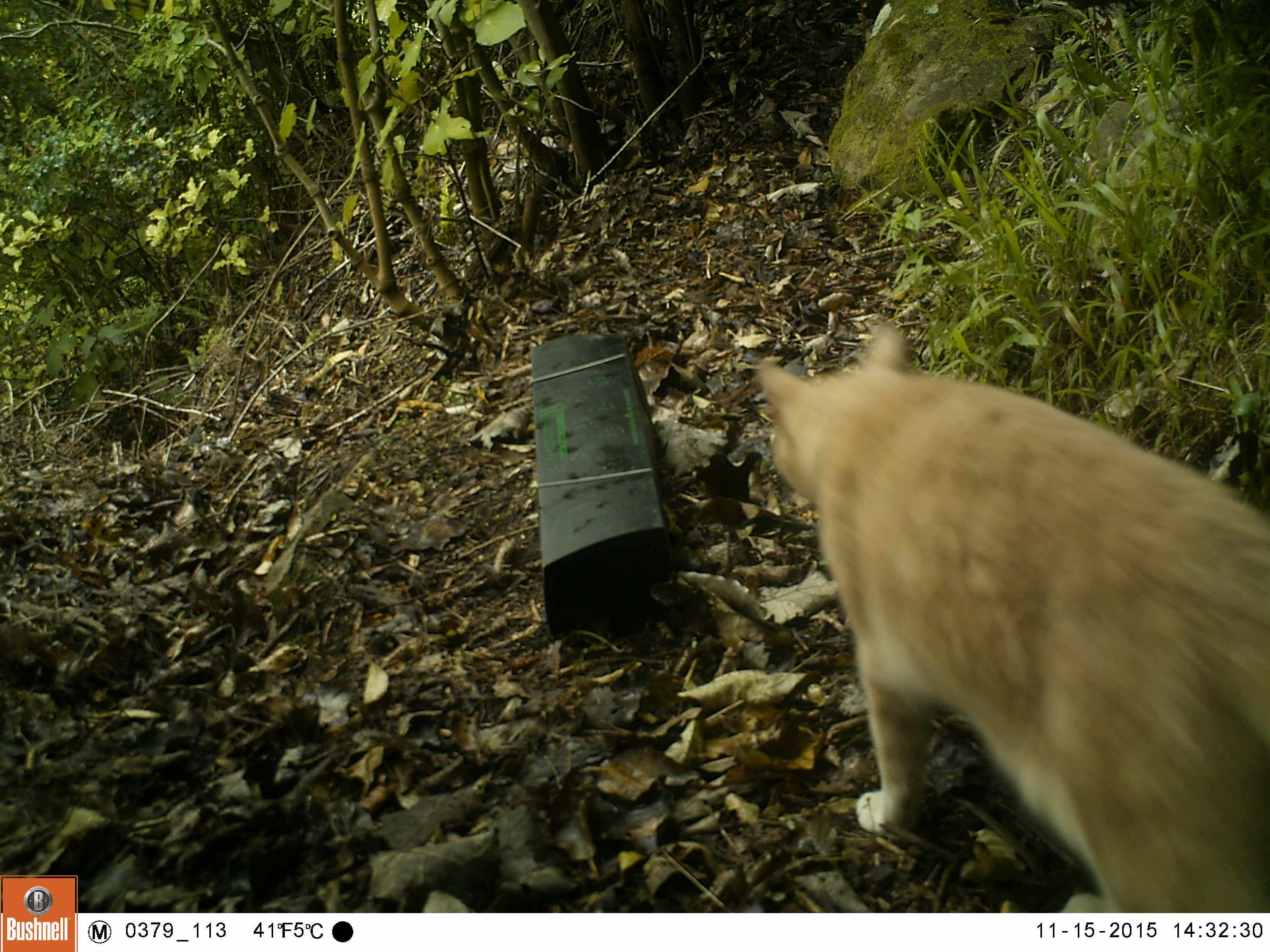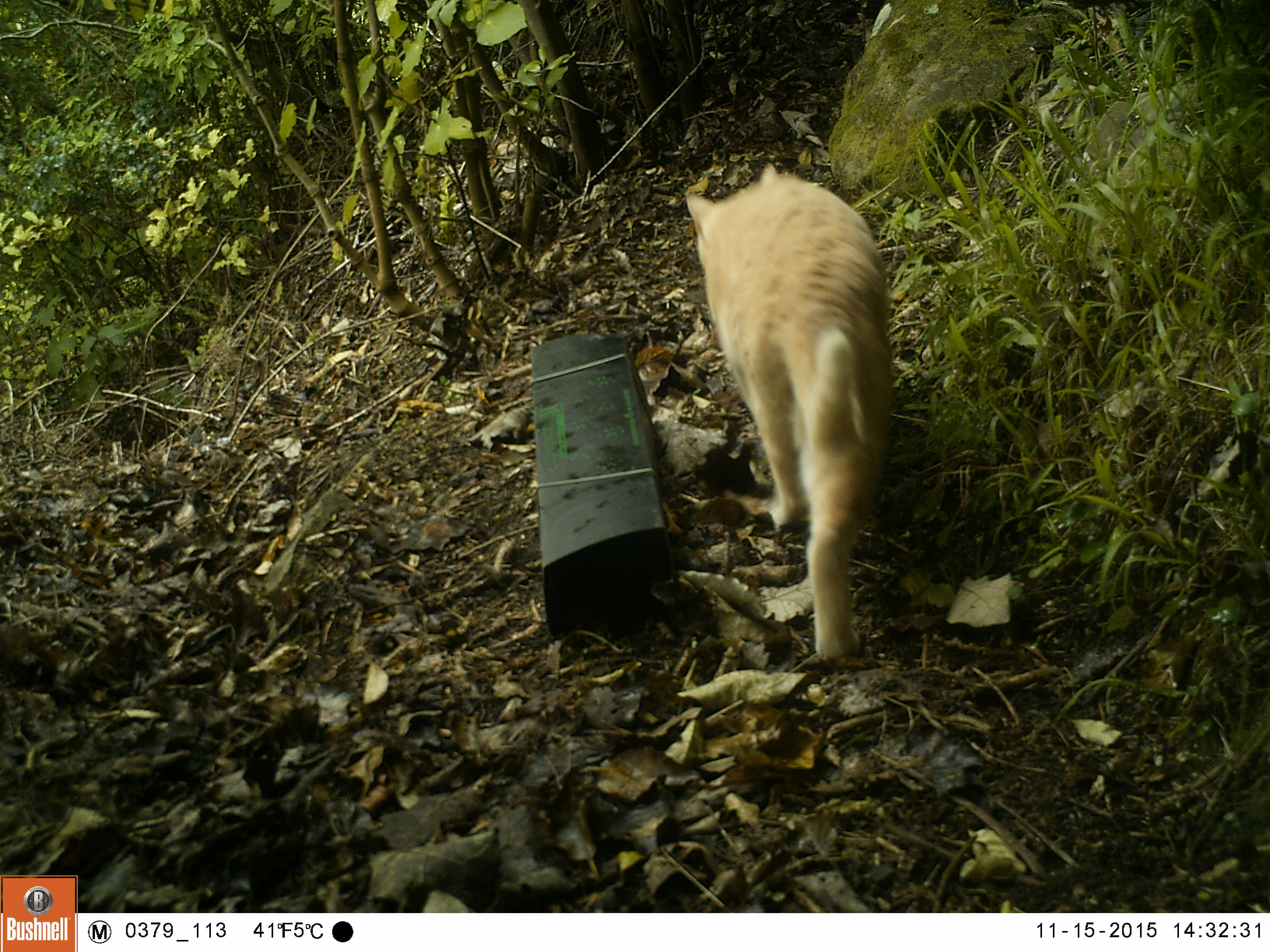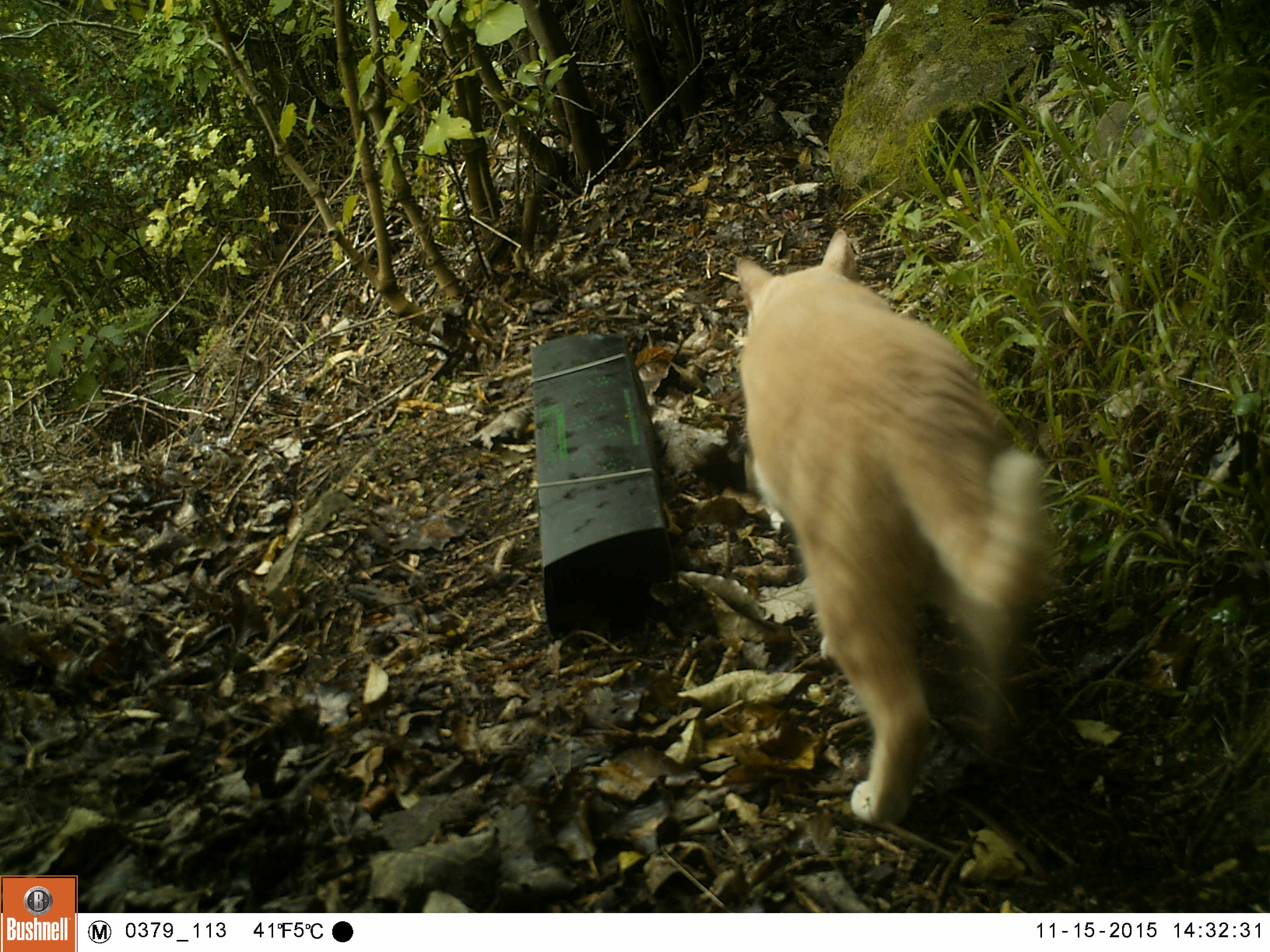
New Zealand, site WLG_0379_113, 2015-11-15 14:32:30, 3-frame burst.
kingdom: Animalia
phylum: Chordata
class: Mammalia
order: Carnivora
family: Felidae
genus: Felis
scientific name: Felis catus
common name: domestic cat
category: cat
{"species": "cat (domestic cat) (Felis catus)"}